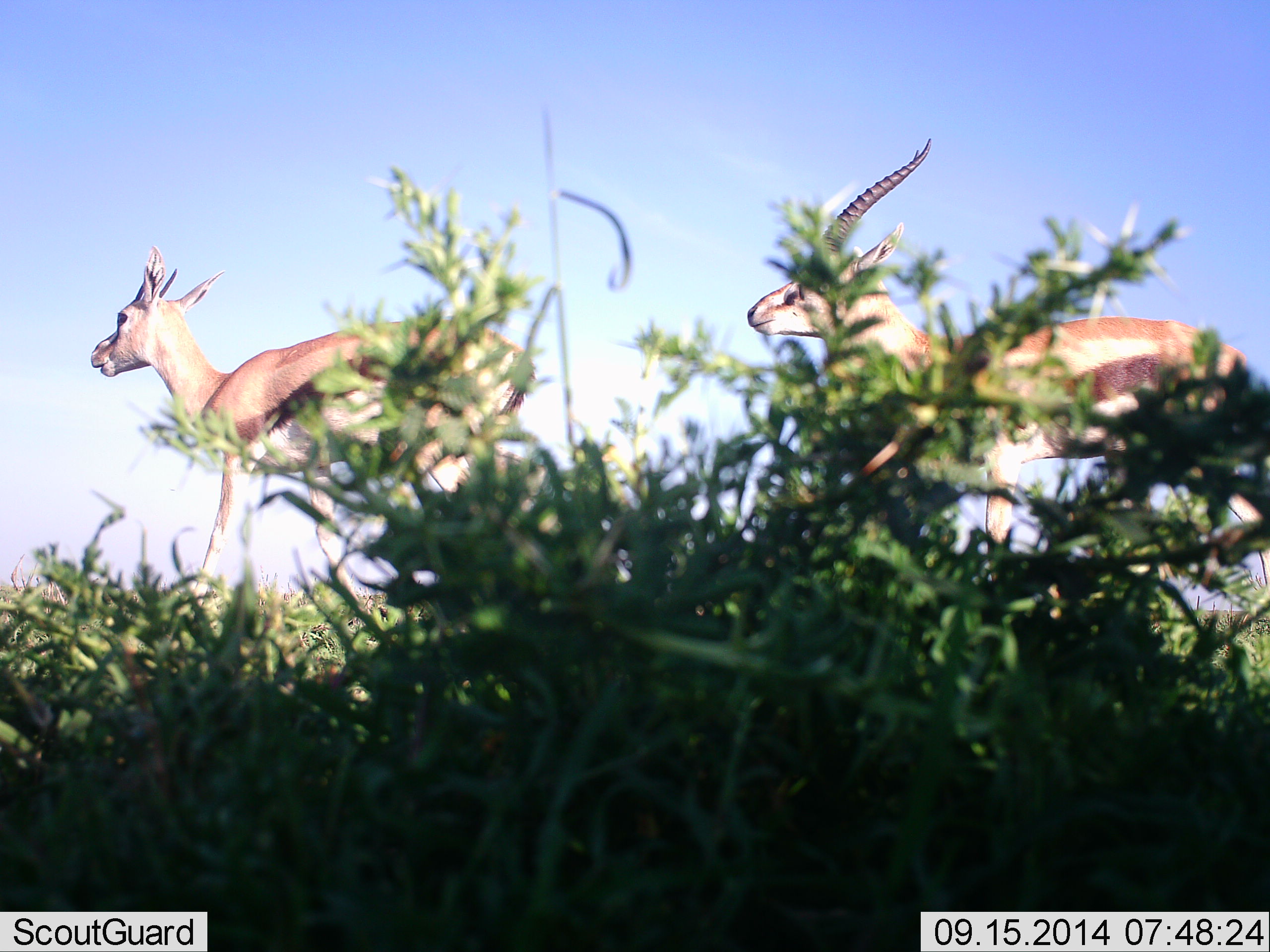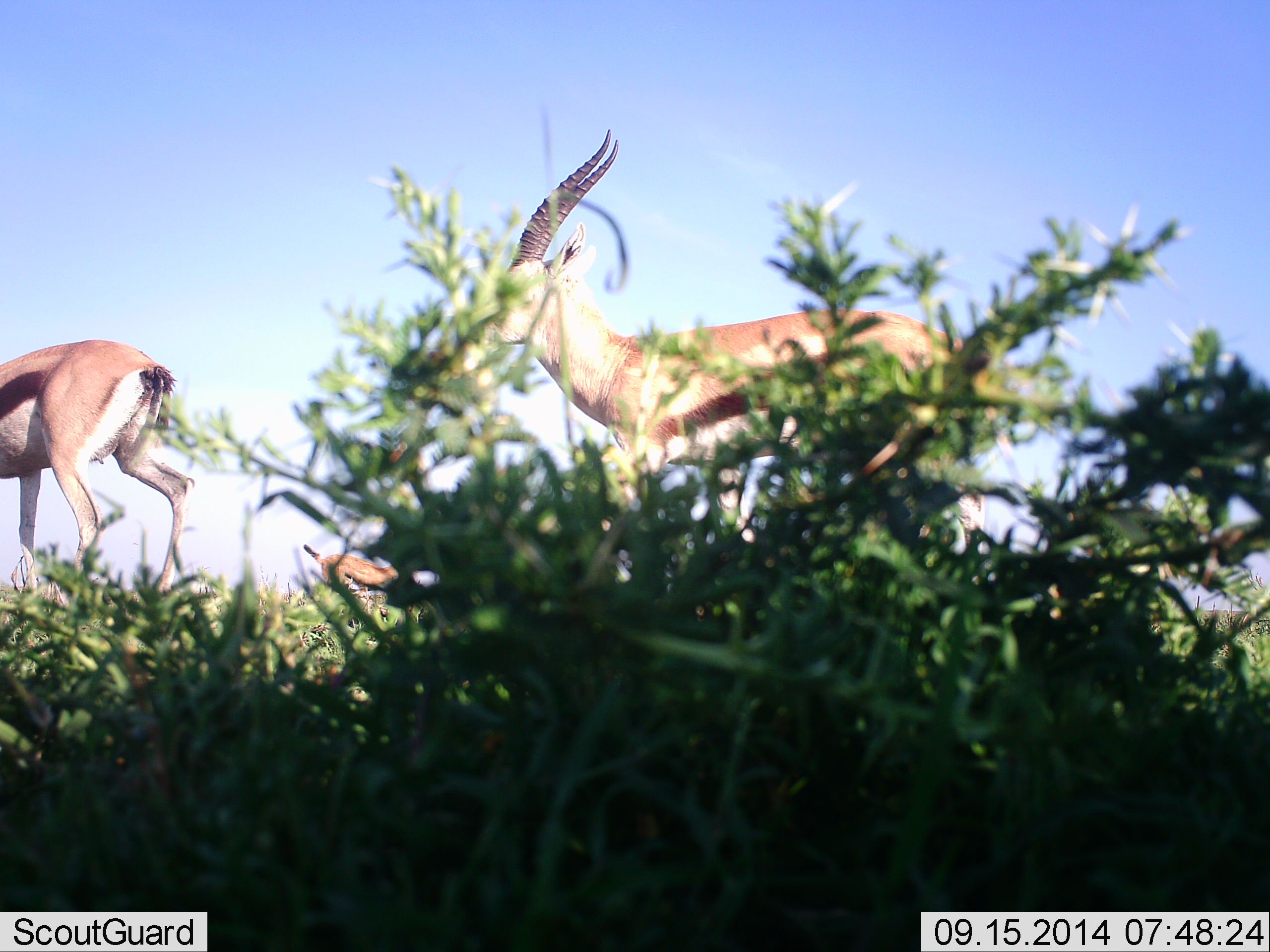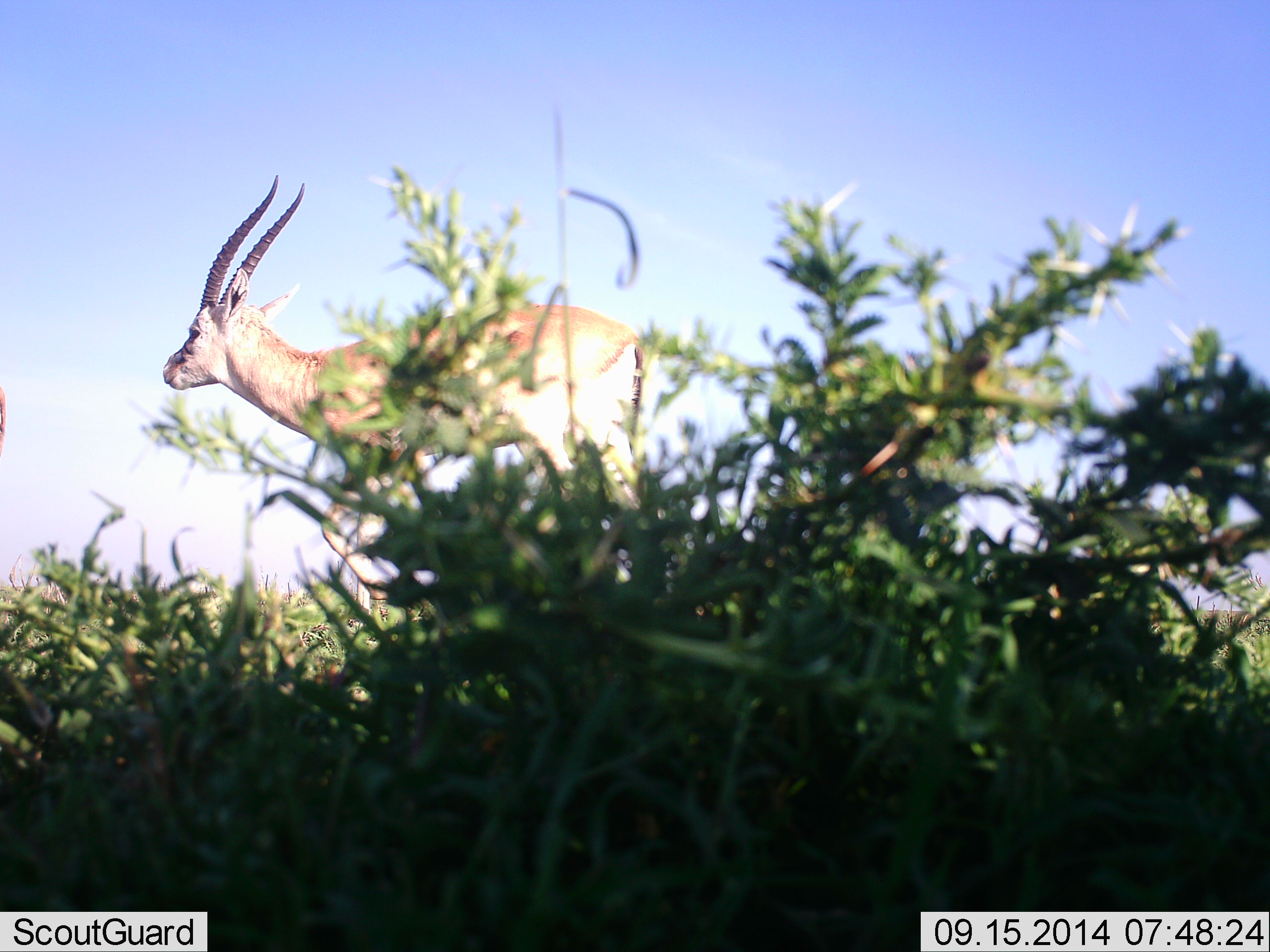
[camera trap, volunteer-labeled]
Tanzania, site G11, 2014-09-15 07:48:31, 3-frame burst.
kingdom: Animalia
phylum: Chordata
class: Mammalia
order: Artiodactyla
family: Bovidae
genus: Eudorcas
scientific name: Eudorcas thomsonii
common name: thomson's gazelle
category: gazellethomsons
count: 3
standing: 10%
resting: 0%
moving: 90%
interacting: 10%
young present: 10%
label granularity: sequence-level